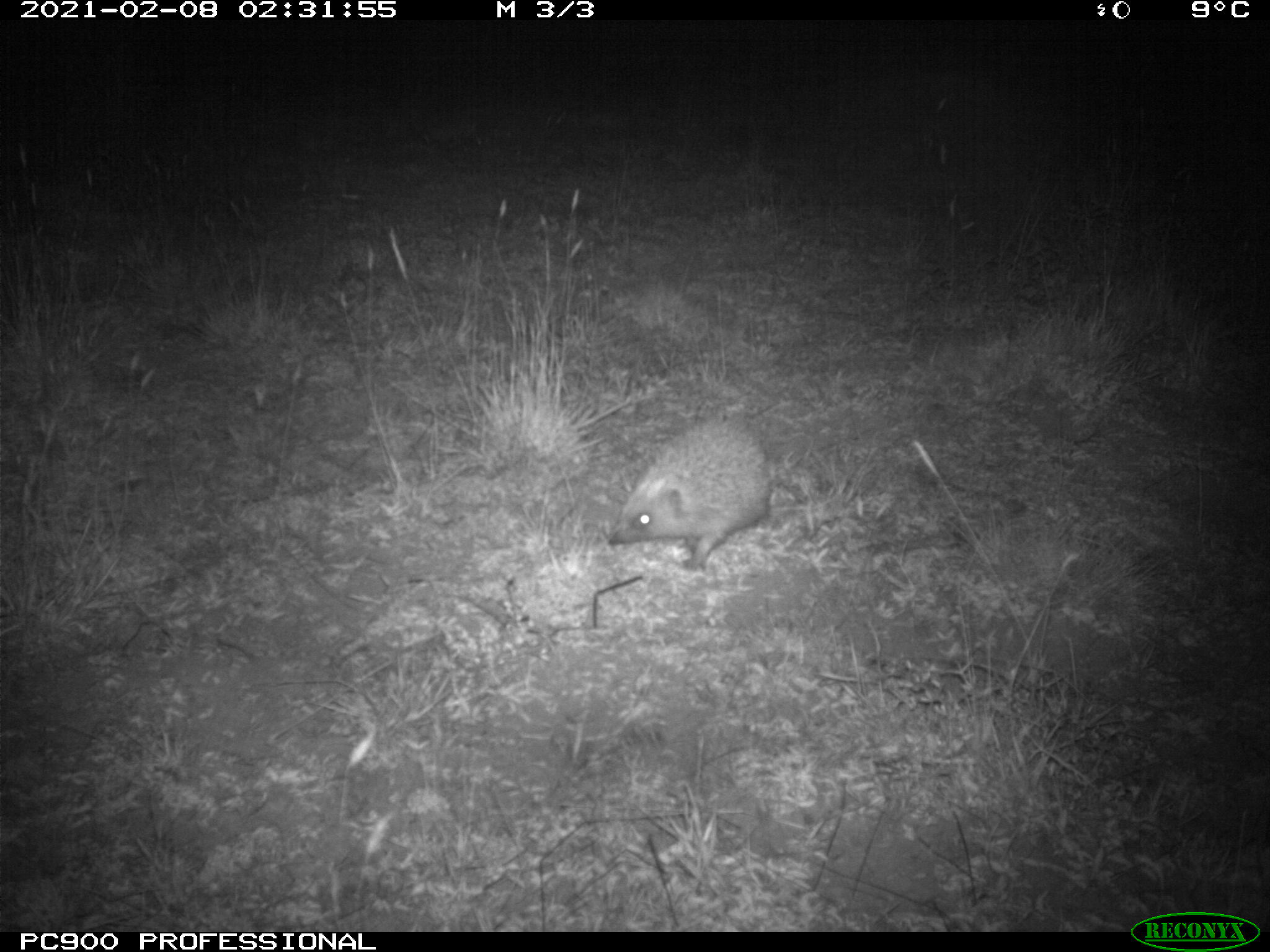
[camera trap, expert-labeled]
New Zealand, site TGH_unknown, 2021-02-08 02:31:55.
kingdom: Animalia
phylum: Chordata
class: Mammalia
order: Eulipotyphla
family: Erinaceidae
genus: Erinaceus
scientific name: Erinaceus europaeus europaeus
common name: european hedgehog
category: hedgehog